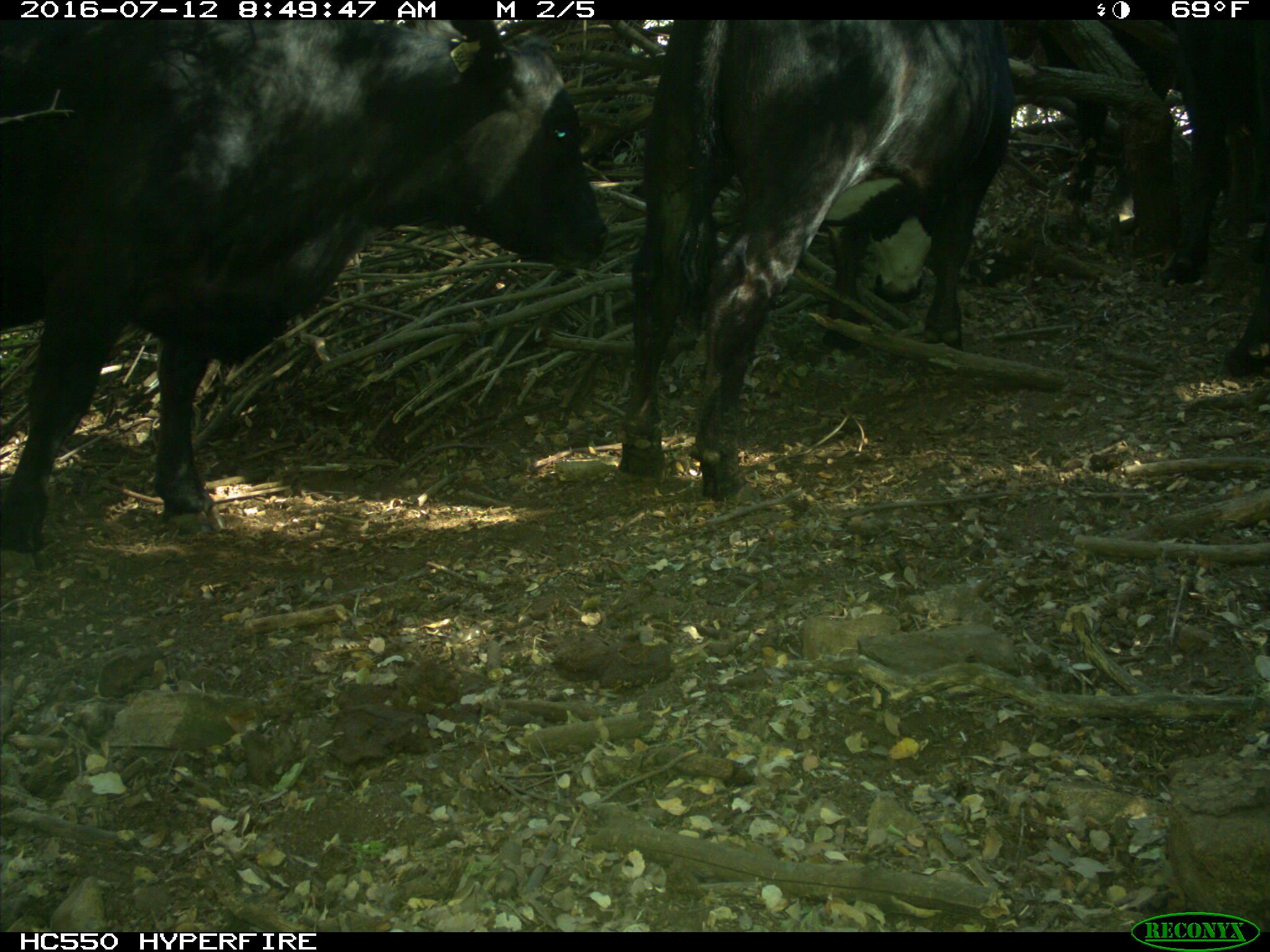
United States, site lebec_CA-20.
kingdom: Animalia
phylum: Chordata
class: Mammalia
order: Artiodactyla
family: Bovidae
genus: Bos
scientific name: Bos taurus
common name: domestic cow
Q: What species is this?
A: Bos taurus (domestic cow).